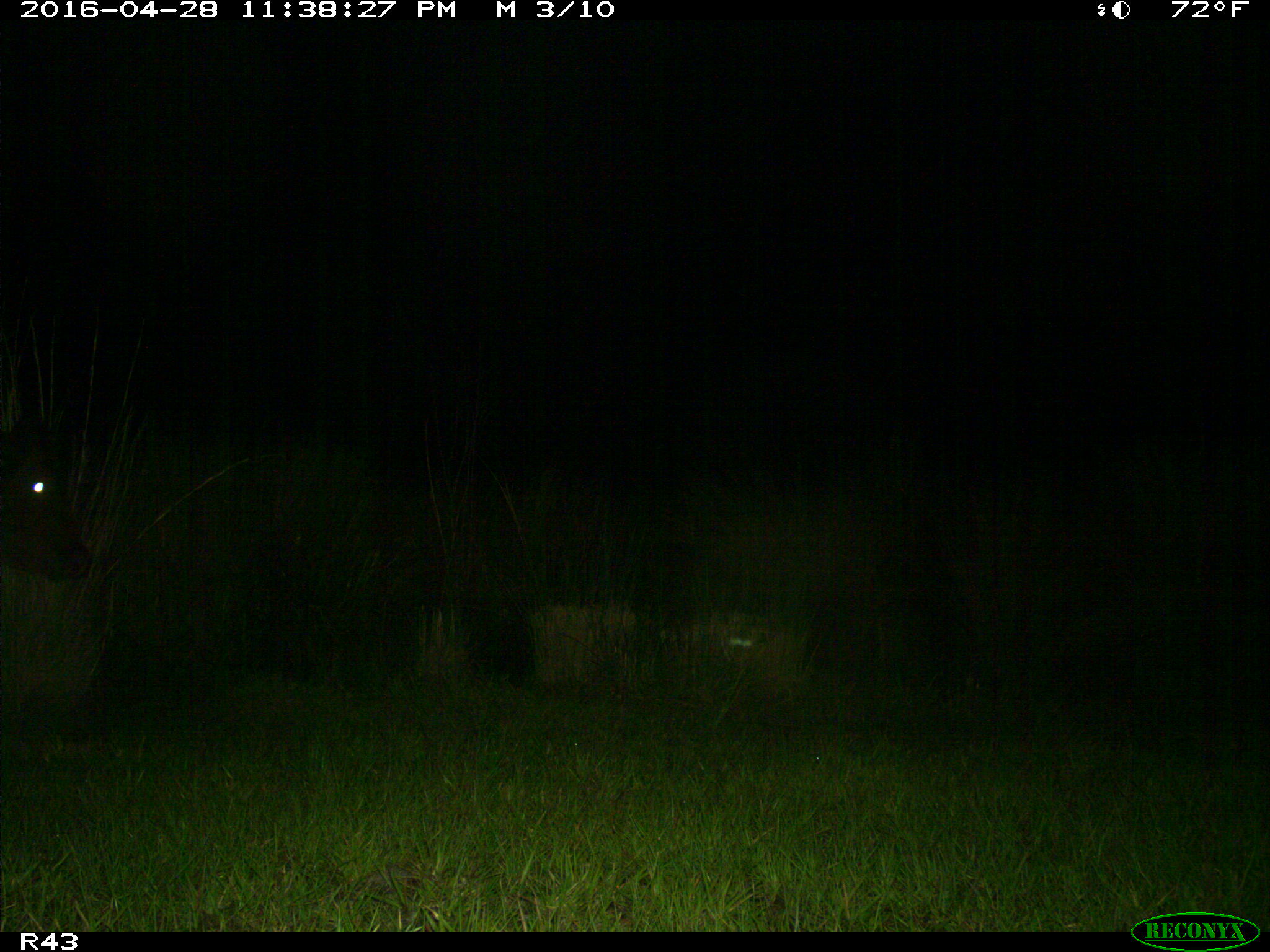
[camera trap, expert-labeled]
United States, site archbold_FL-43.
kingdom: Animalia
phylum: Chordata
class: Mammalia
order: Artiodactyla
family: Bovidae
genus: Bos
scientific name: Bos taurus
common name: domestic cow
Bos taurus (domestic cow).